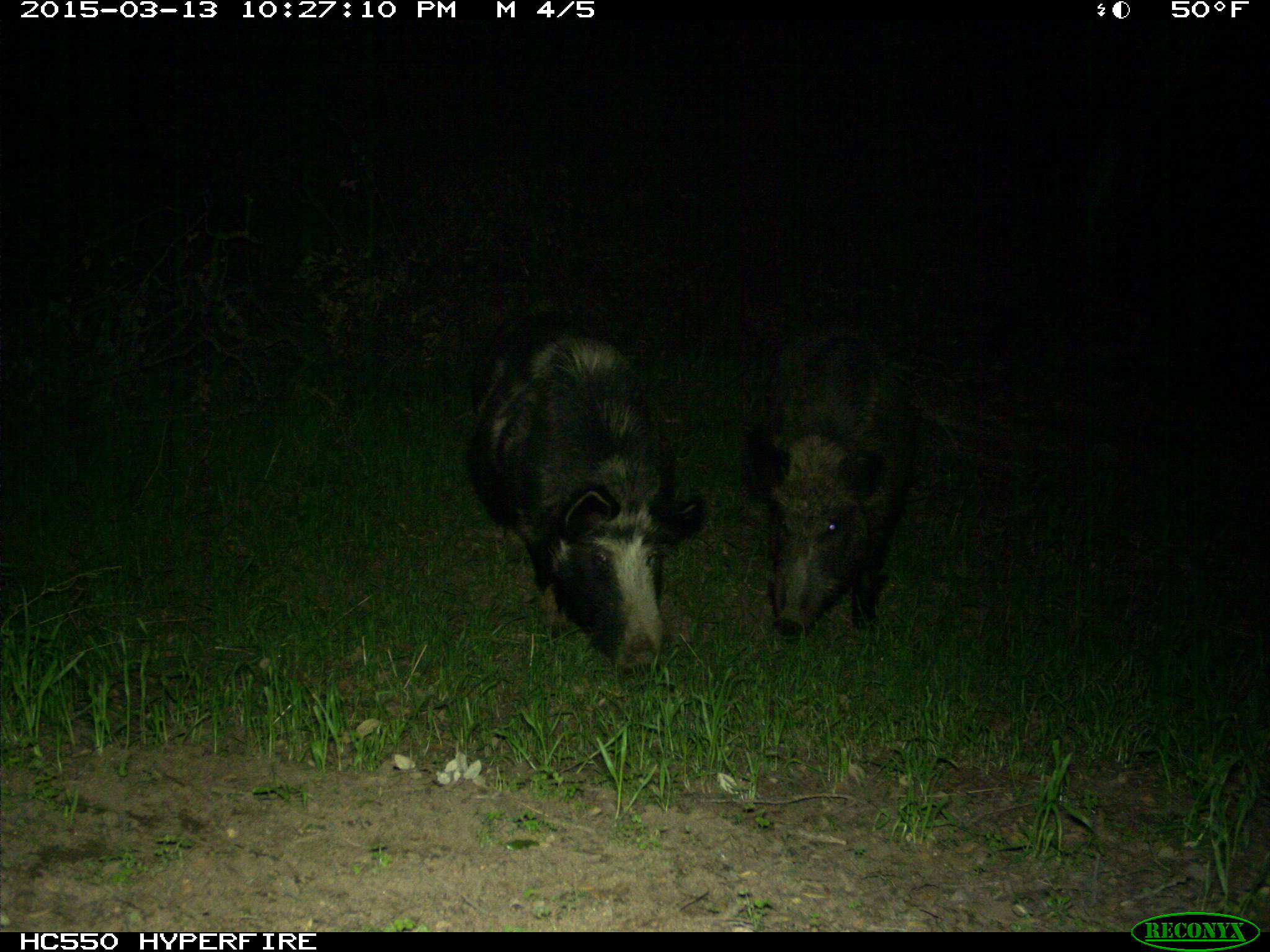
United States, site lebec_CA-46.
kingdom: Animalia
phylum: Chordata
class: Mammalia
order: Artiodactyla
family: Suidae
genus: Sus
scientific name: Sus scrofa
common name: wild boar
Sus scrofa (wild boar).